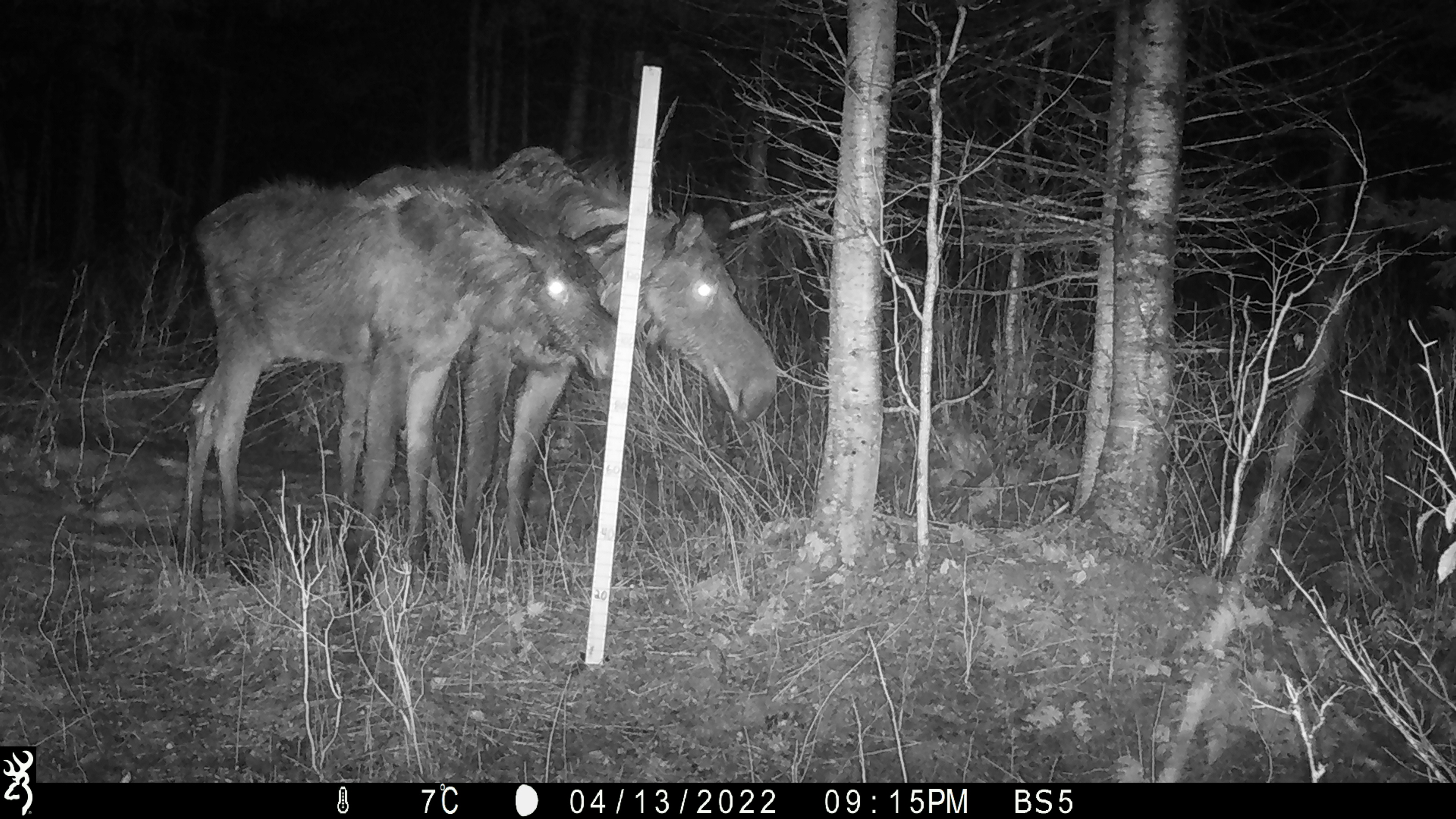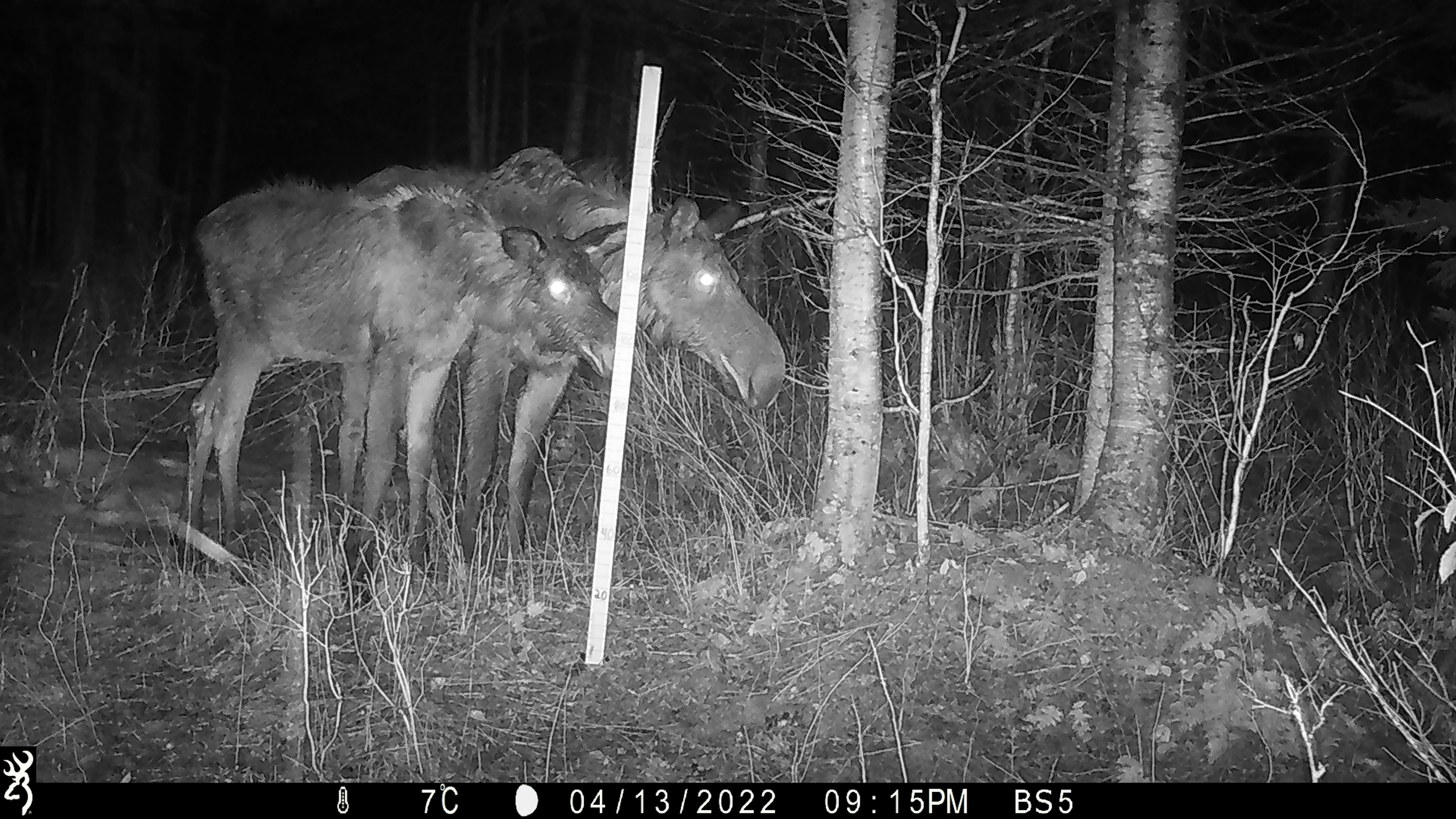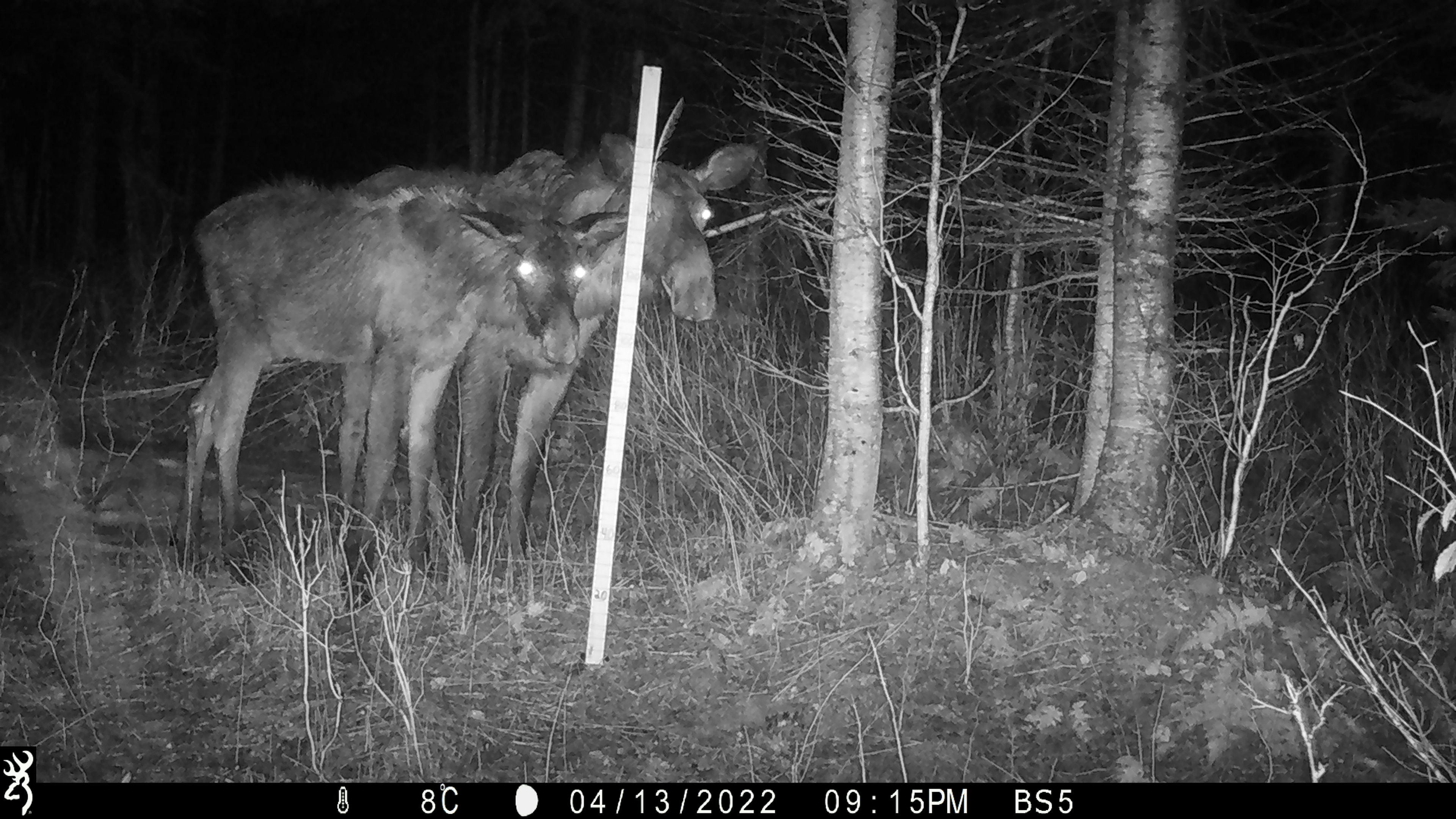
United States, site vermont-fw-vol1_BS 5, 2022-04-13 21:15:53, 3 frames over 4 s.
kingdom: Animalia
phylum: Chordata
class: Mammalia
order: Artiodactyla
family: Cervidae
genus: Alces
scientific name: Alces alces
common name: moose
Moose (Alces alces).